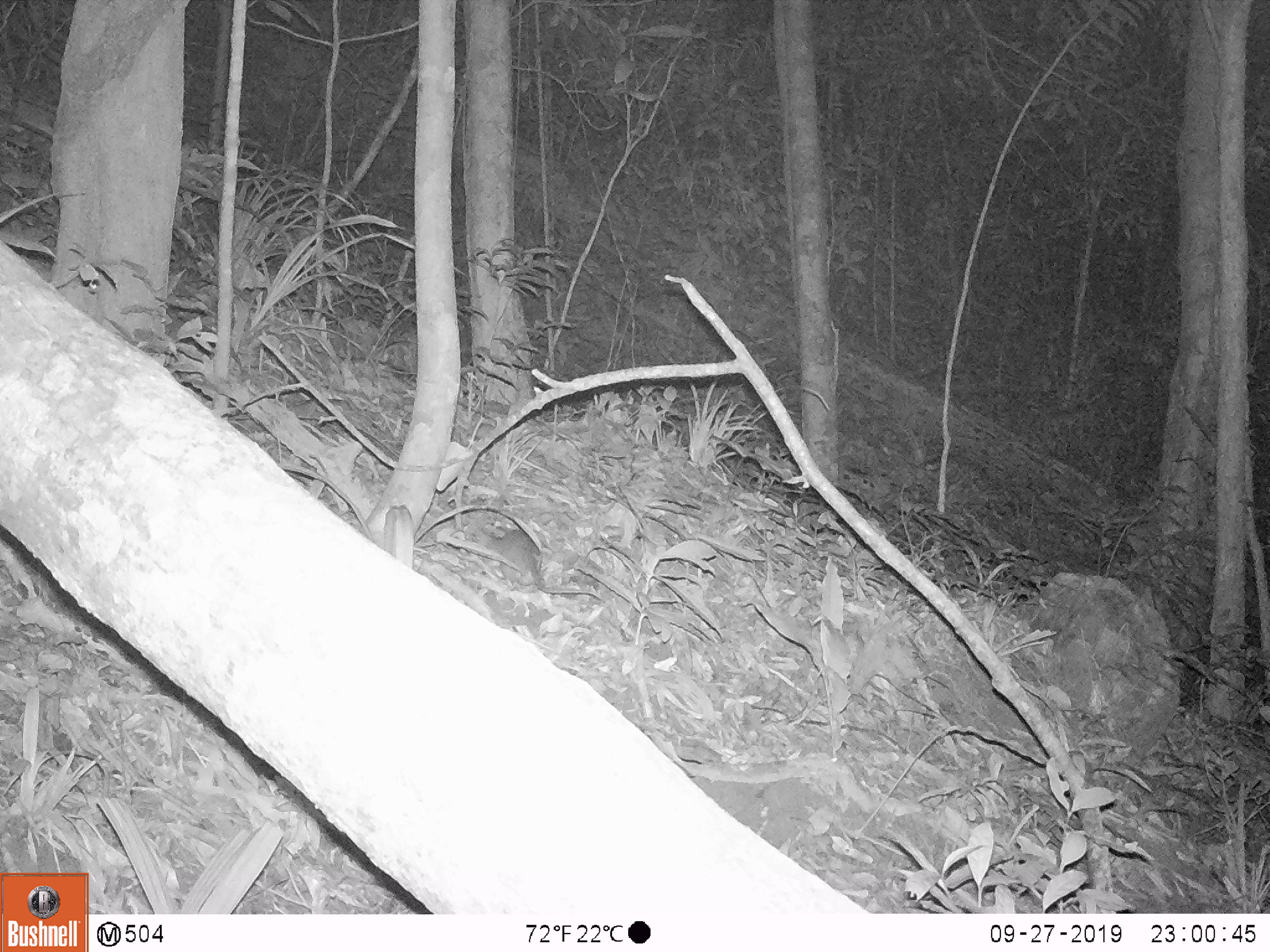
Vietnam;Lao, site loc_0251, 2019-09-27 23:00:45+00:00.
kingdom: Animalia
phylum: Chordata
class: Mammalia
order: Rodentia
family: Muridae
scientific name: Muridae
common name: old-world mice and rats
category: unidentified murid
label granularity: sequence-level